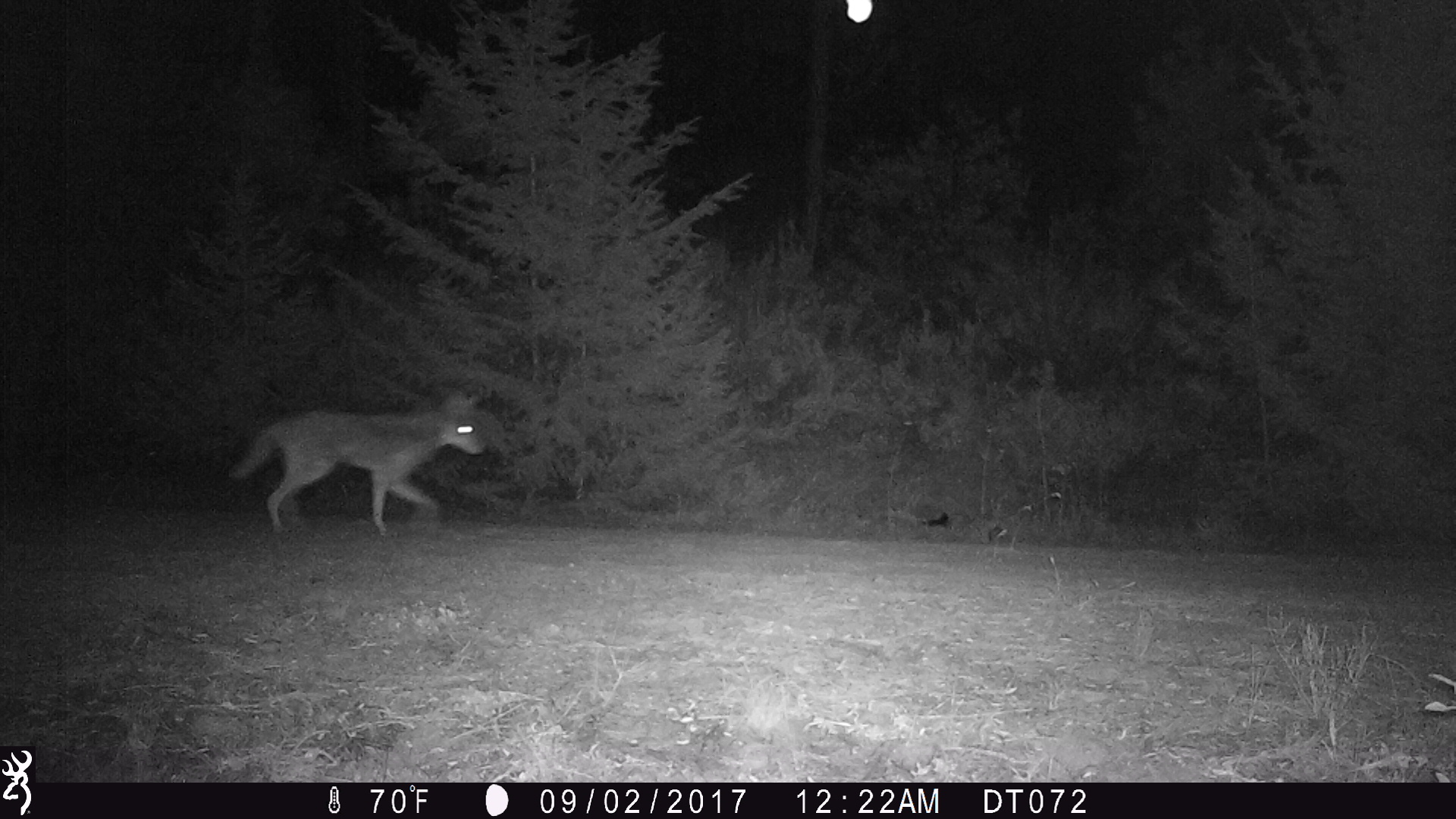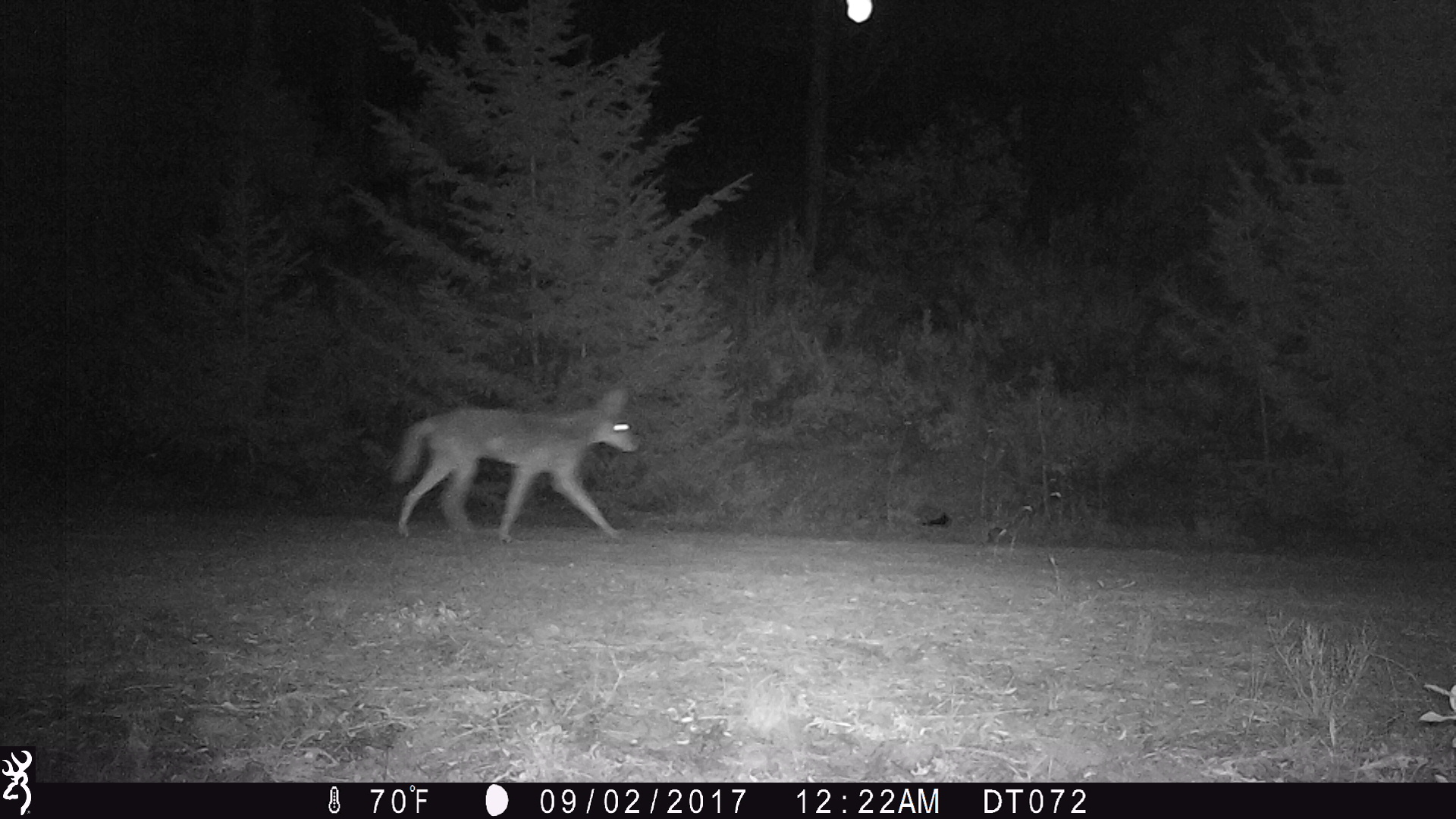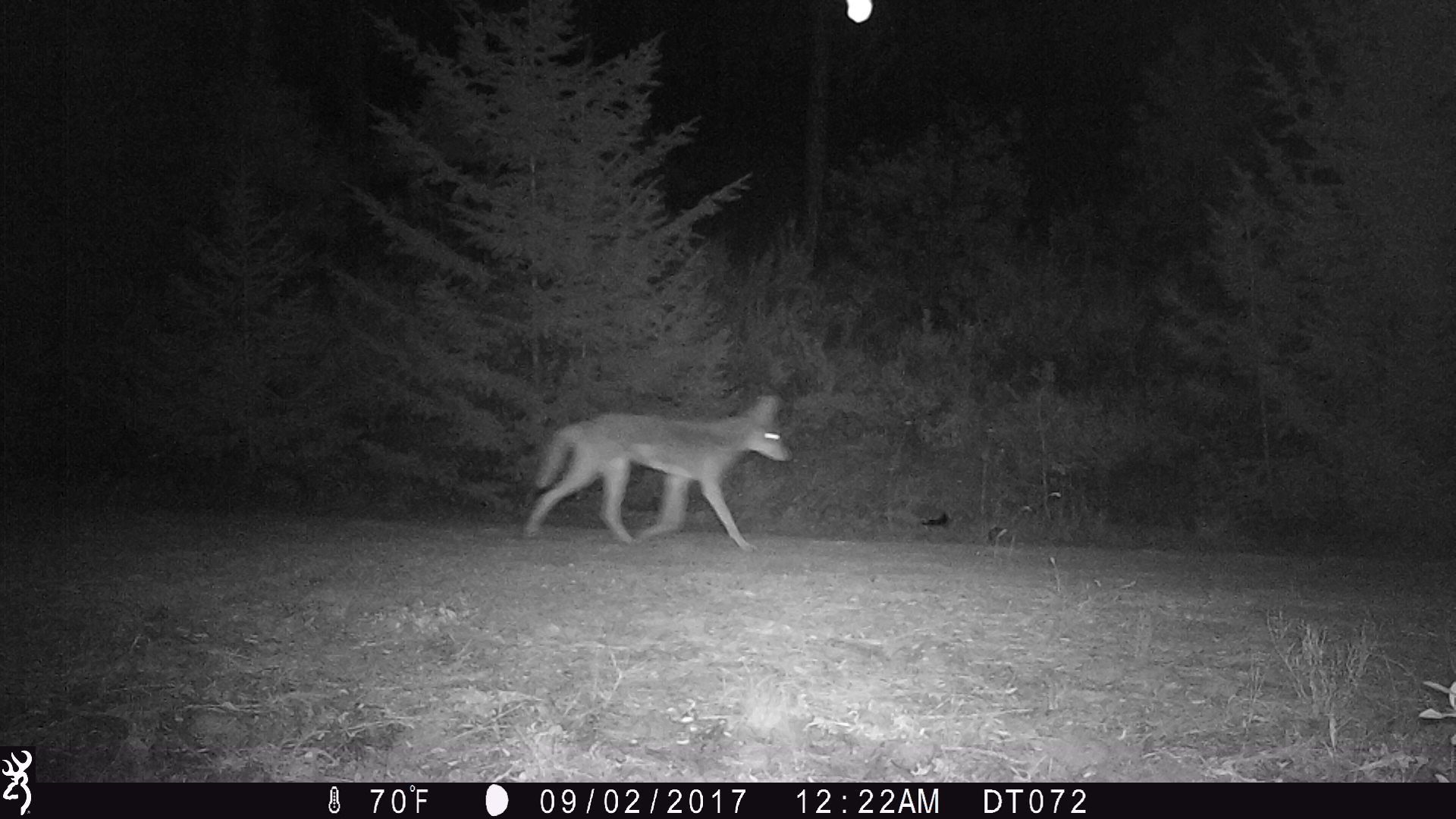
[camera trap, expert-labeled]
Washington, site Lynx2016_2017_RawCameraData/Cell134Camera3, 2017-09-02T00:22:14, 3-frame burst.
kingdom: Animalia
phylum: Chordata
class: Mammalia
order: Carnivora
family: Canidae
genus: Canis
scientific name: Canis latrans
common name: coyote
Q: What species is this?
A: Canis latrans (coyote).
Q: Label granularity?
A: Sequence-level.